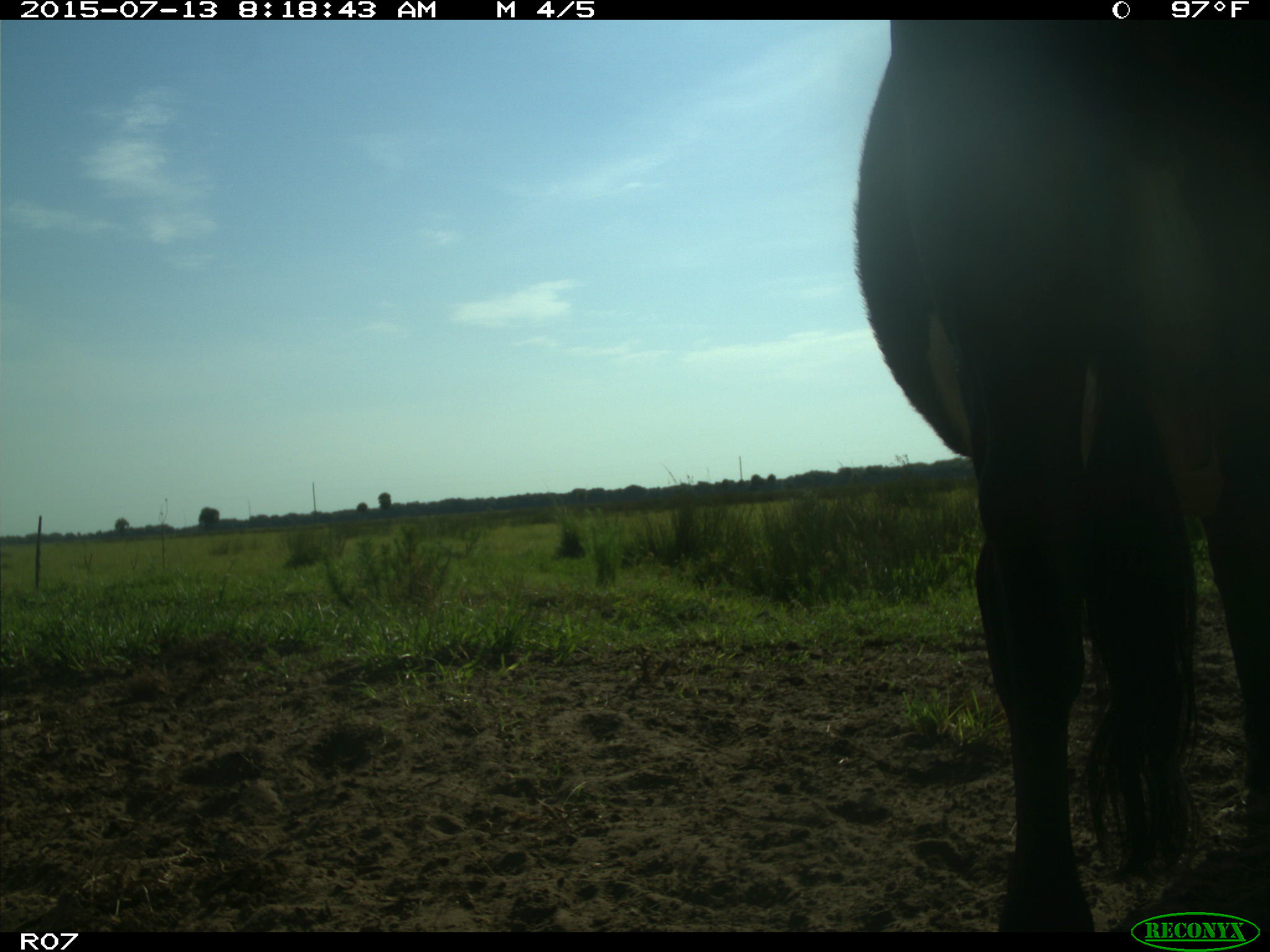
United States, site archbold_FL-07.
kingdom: Animalia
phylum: Chordata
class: Mammalia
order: Artiodactyla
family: Bovidae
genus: Bos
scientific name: Bos taurus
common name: domestic cow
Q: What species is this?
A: Bos taurus (domestic cow).